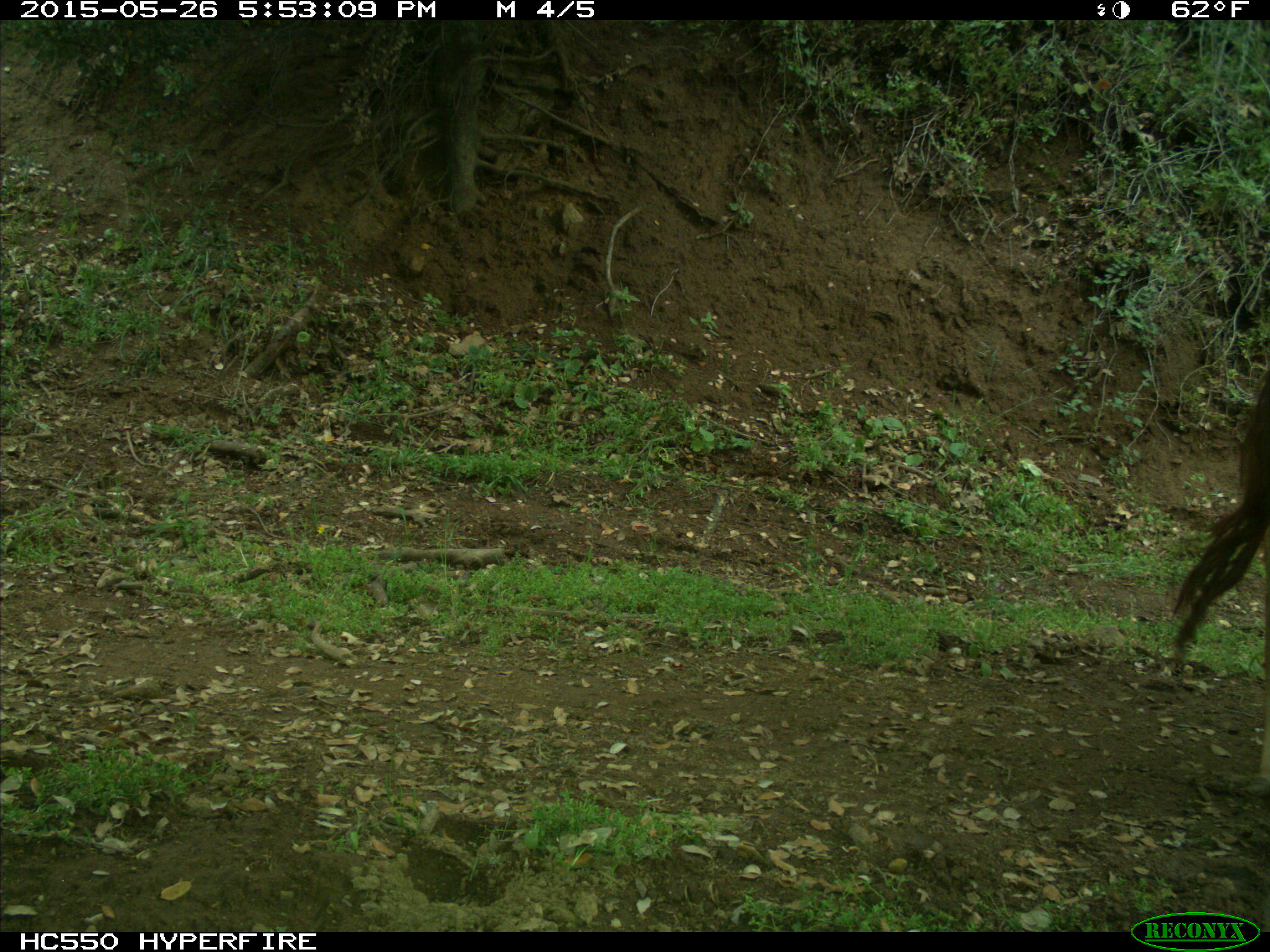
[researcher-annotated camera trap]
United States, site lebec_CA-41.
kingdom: Animalia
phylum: Chordata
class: Mammalia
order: Artiodactyla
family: Bovidae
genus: Bos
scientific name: Bos taurus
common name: domestic cow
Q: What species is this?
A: Bos taurus (domestic cow).